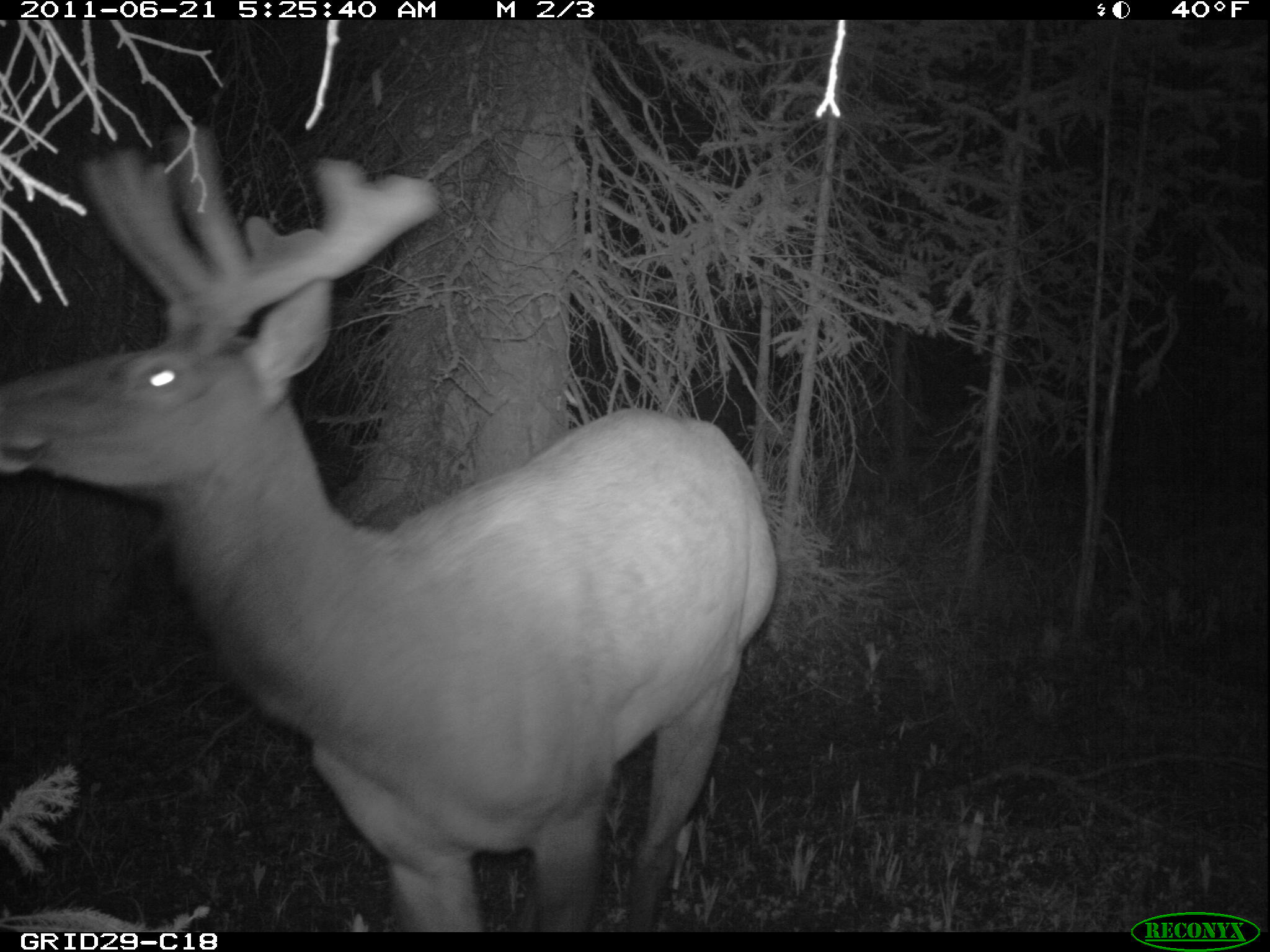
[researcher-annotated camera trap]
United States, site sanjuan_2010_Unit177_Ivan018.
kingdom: Animalia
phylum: Chordata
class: Mammalia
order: Artiodactyla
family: Cervidae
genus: Cervus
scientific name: Cervus elaphus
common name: red deer